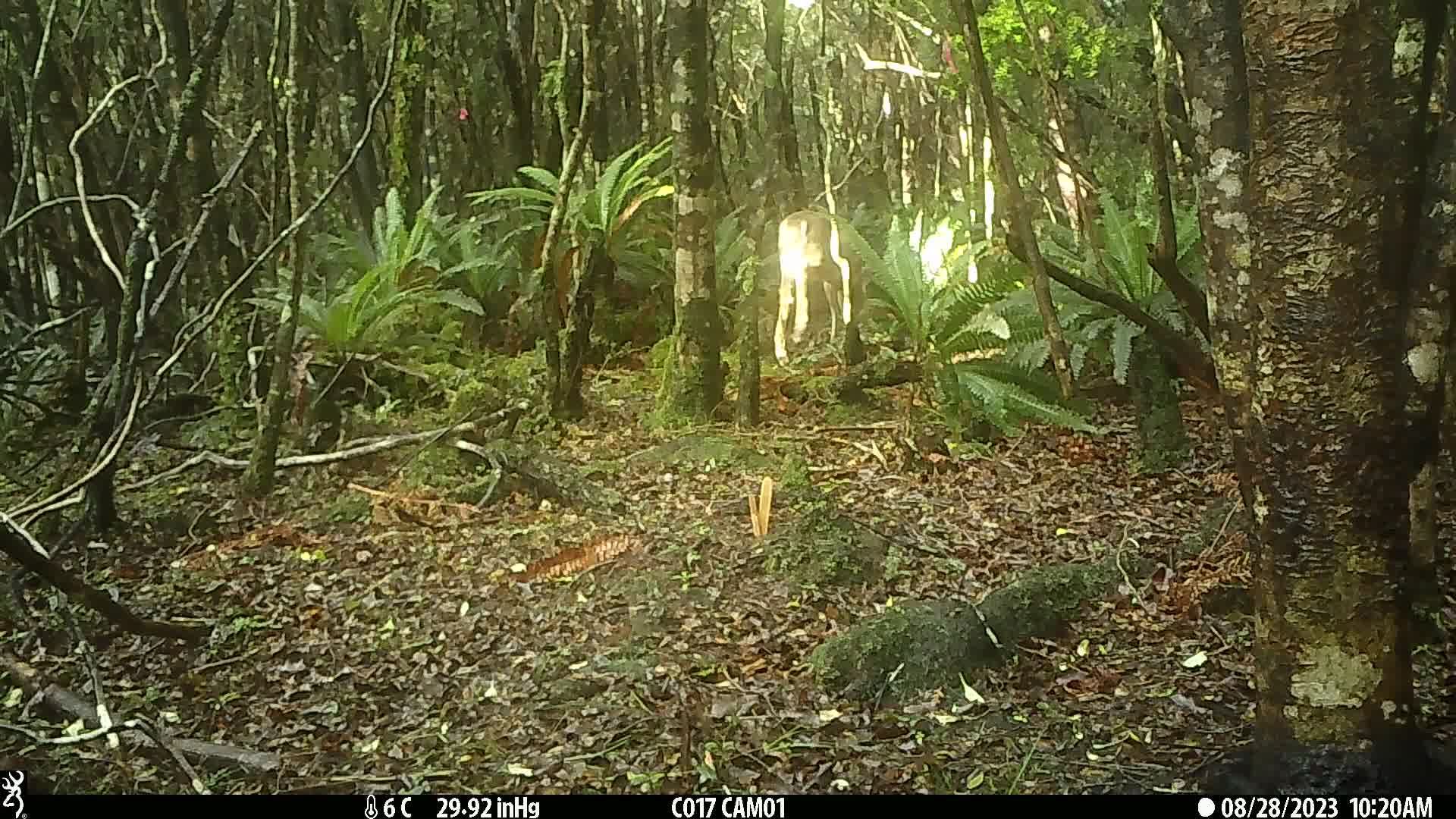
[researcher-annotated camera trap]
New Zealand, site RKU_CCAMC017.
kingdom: Animalia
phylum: Chordata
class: Mammalia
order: Artiodactyla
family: Cervidae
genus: Odocoileus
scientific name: Odocoileus virginianus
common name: white-tailed deer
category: white tailed deer